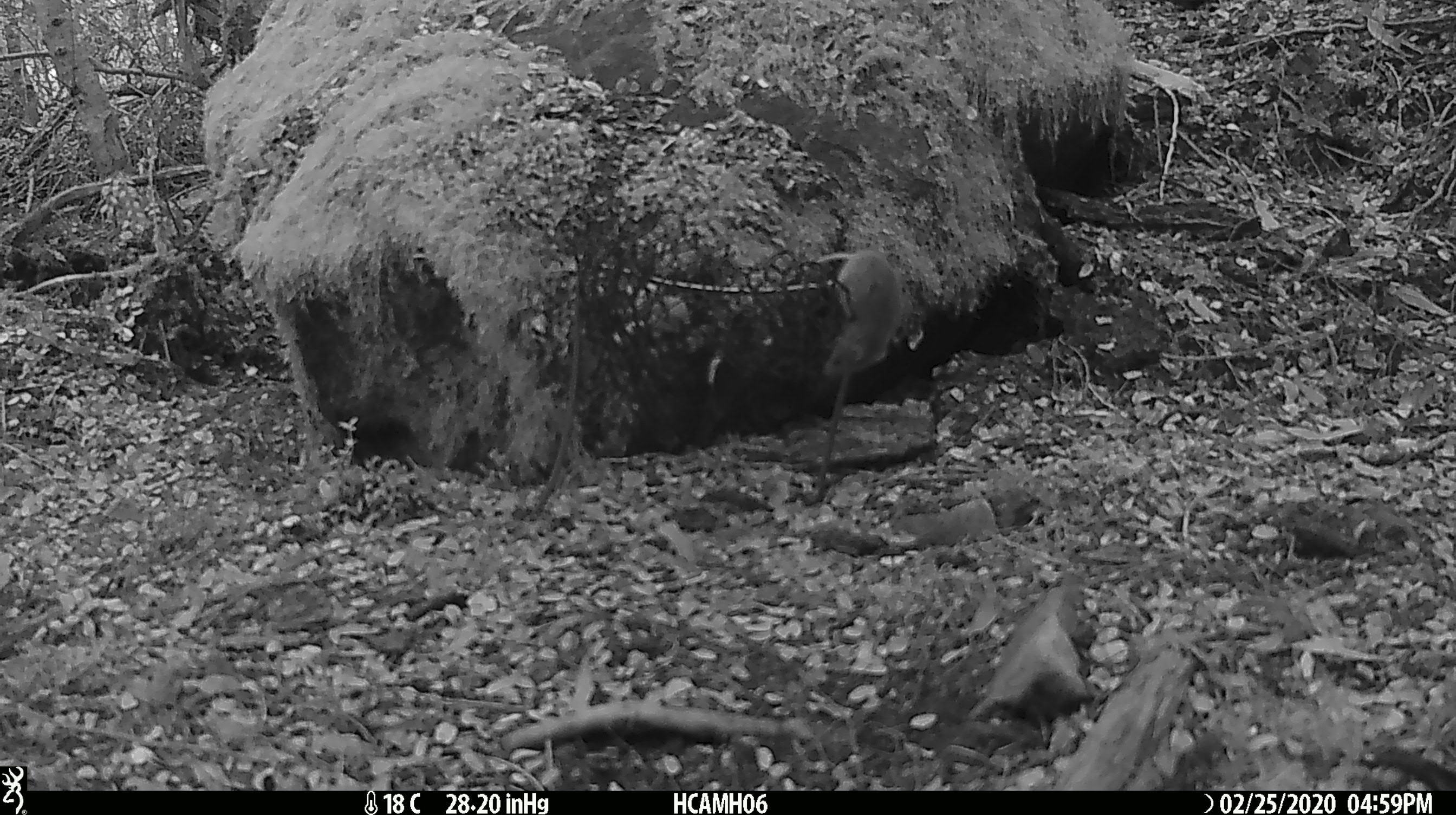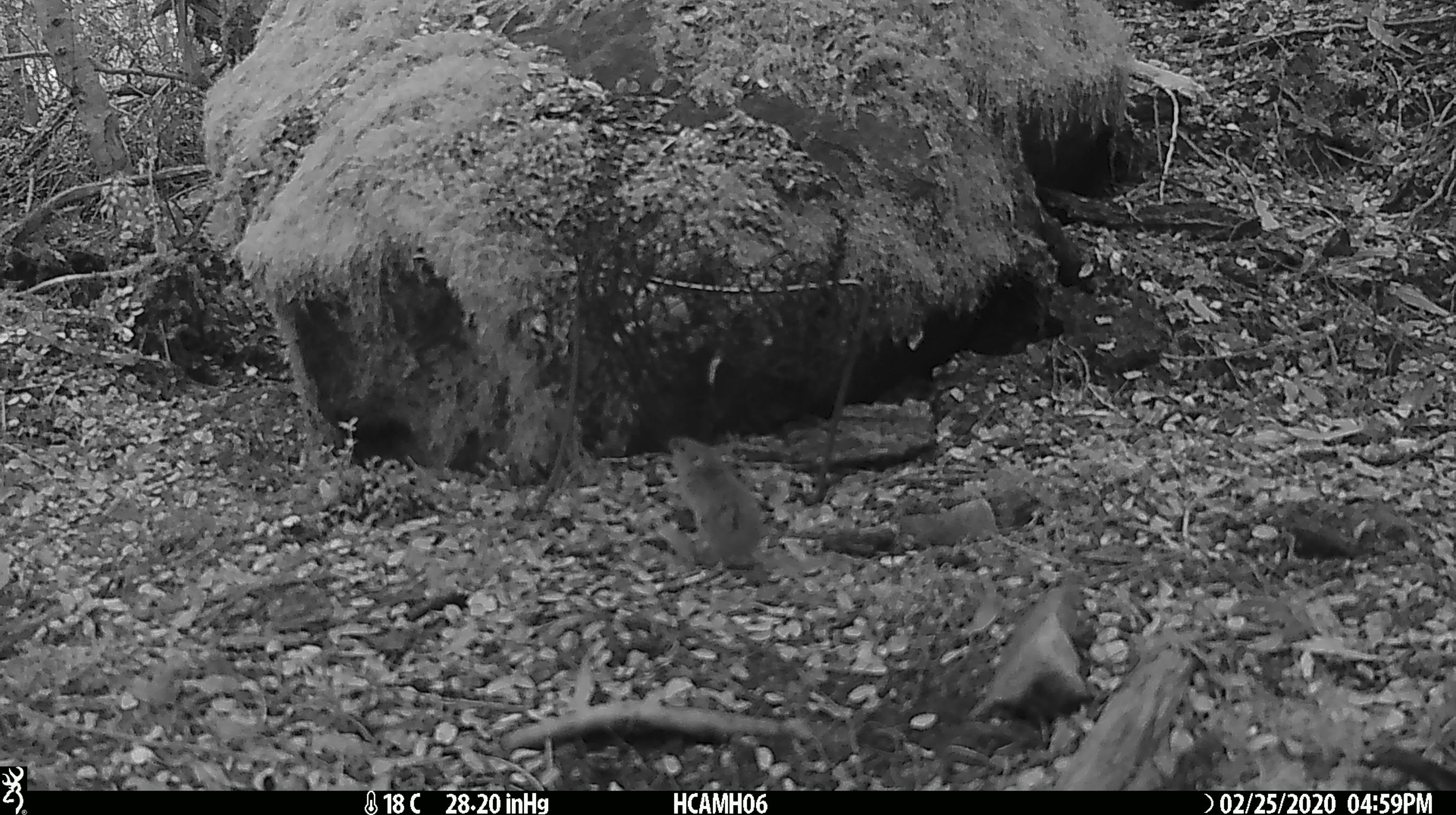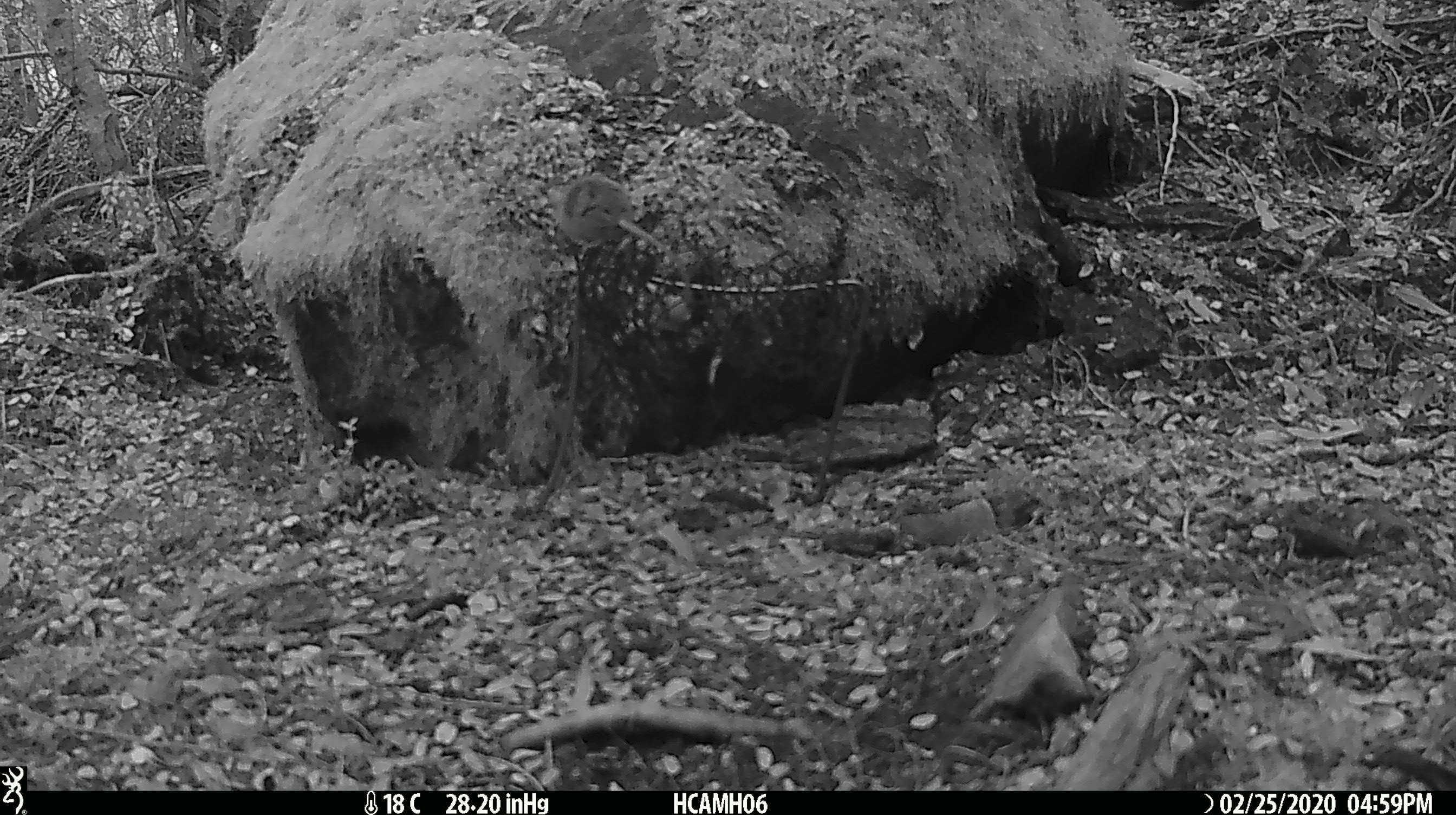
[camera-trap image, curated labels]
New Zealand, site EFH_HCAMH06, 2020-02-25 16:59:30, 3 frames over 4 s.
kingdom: Animalia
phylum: Chordata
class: Mammalia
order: Rodentia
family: Muridae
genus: Mus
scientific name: Mus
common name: mouse